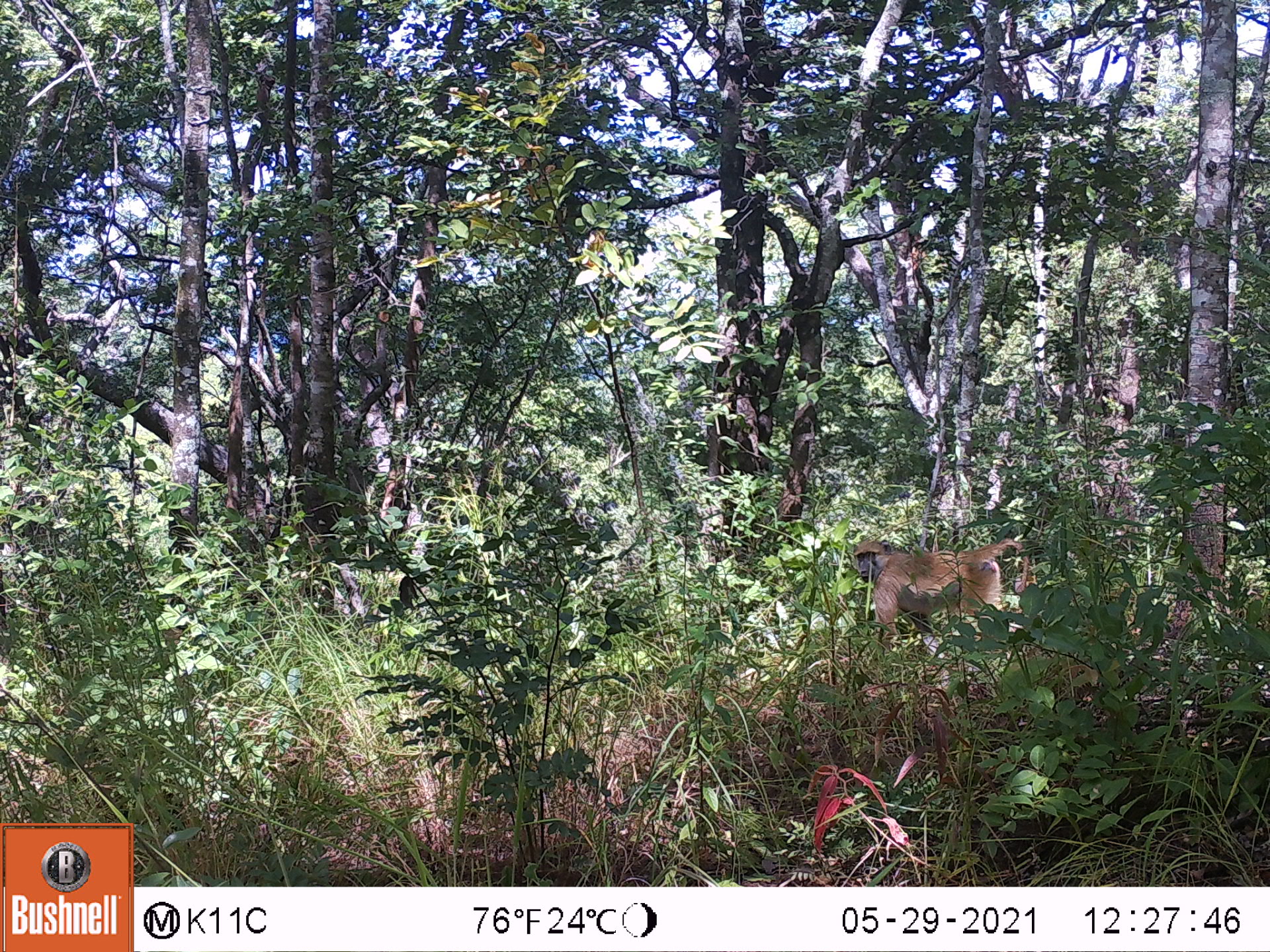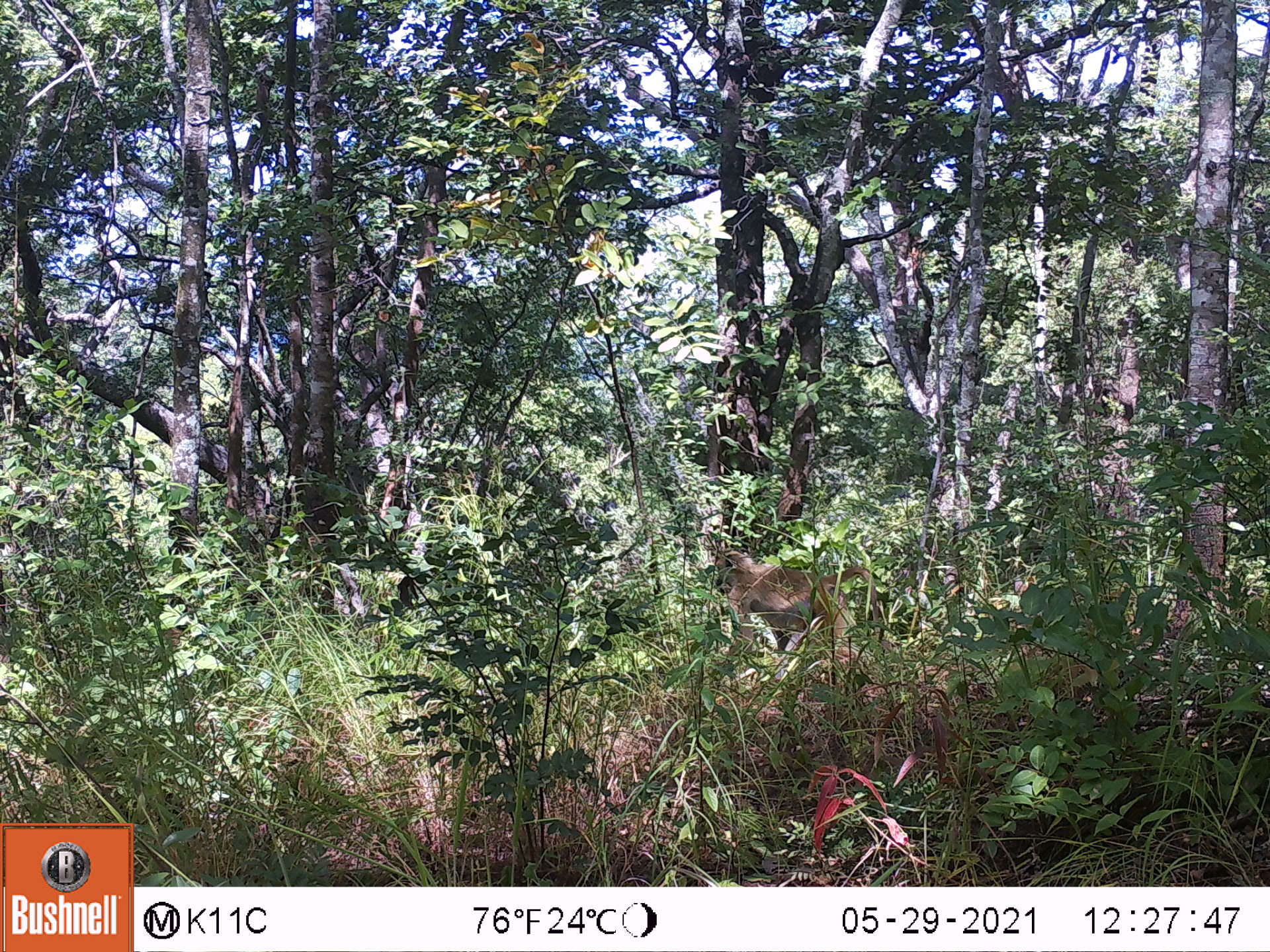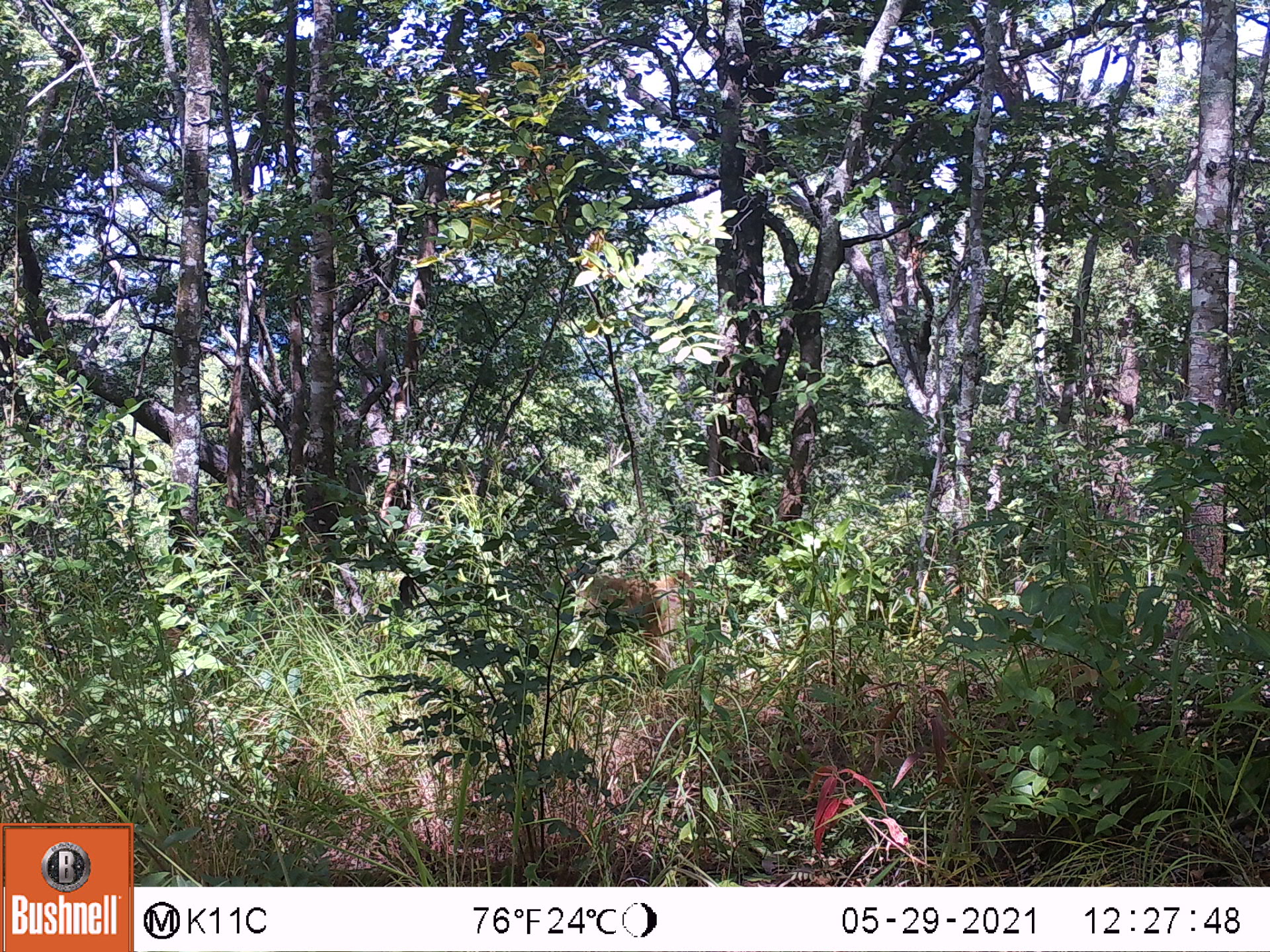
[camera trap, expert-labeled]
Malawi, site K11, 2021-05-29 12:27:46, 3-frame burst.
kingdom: Animalia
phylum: Chordata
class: Mammalia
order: Primates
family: Cercopithecidae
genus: Papio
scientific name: Papio cynocephalus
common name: yellow baboon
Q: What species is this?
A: Yellow baboon (Papio cynocephalus).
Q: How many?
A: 1.